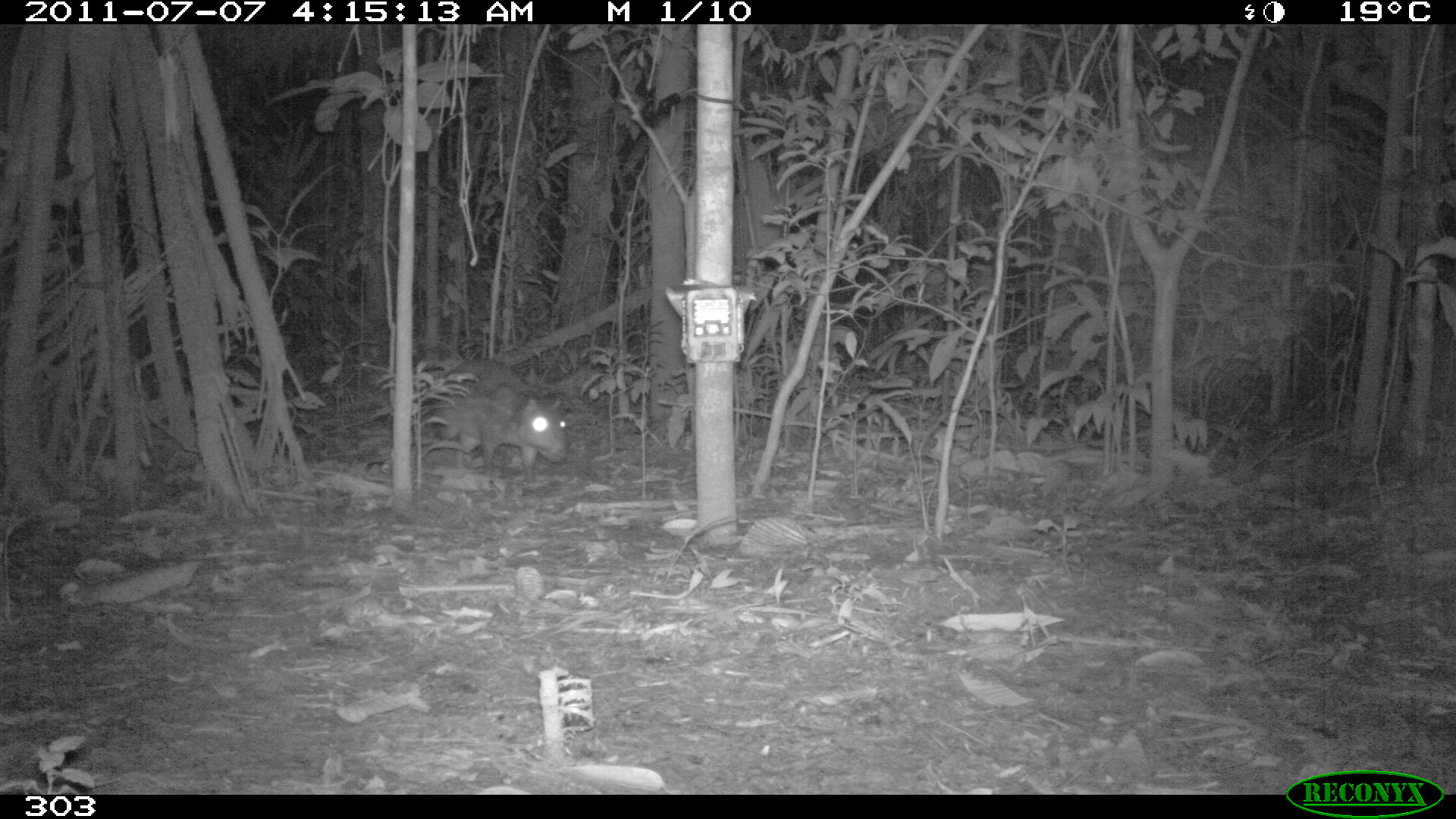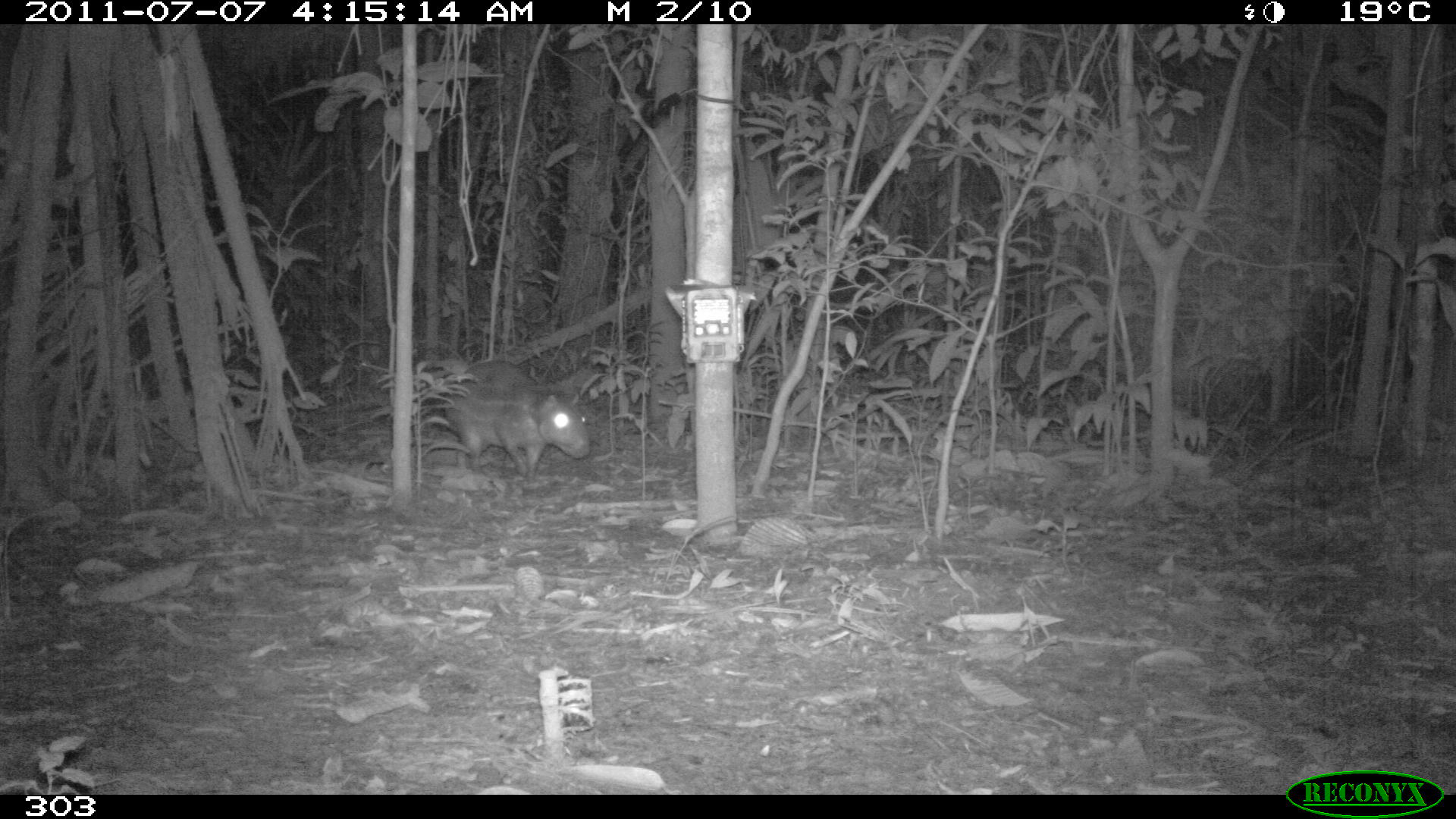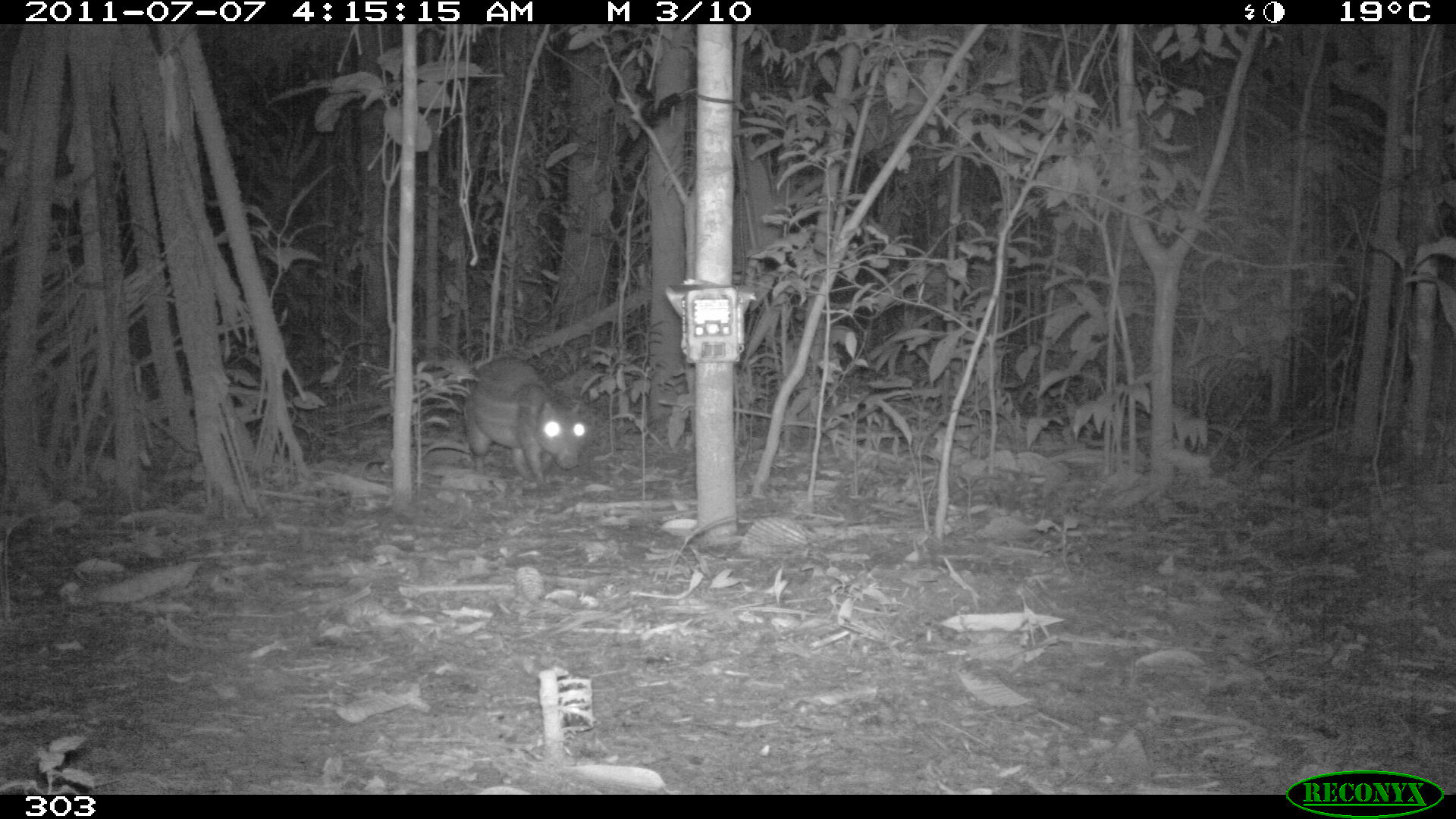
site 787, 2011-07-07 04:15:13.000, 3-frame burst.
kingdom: Animalia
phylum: Chordata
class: Mammalia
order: Rodentia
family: Cuniculidae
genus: Cuniculus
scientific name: Cuniculus paca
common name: spotted paca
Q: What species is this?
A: Cuniculus paca (spotted paca).